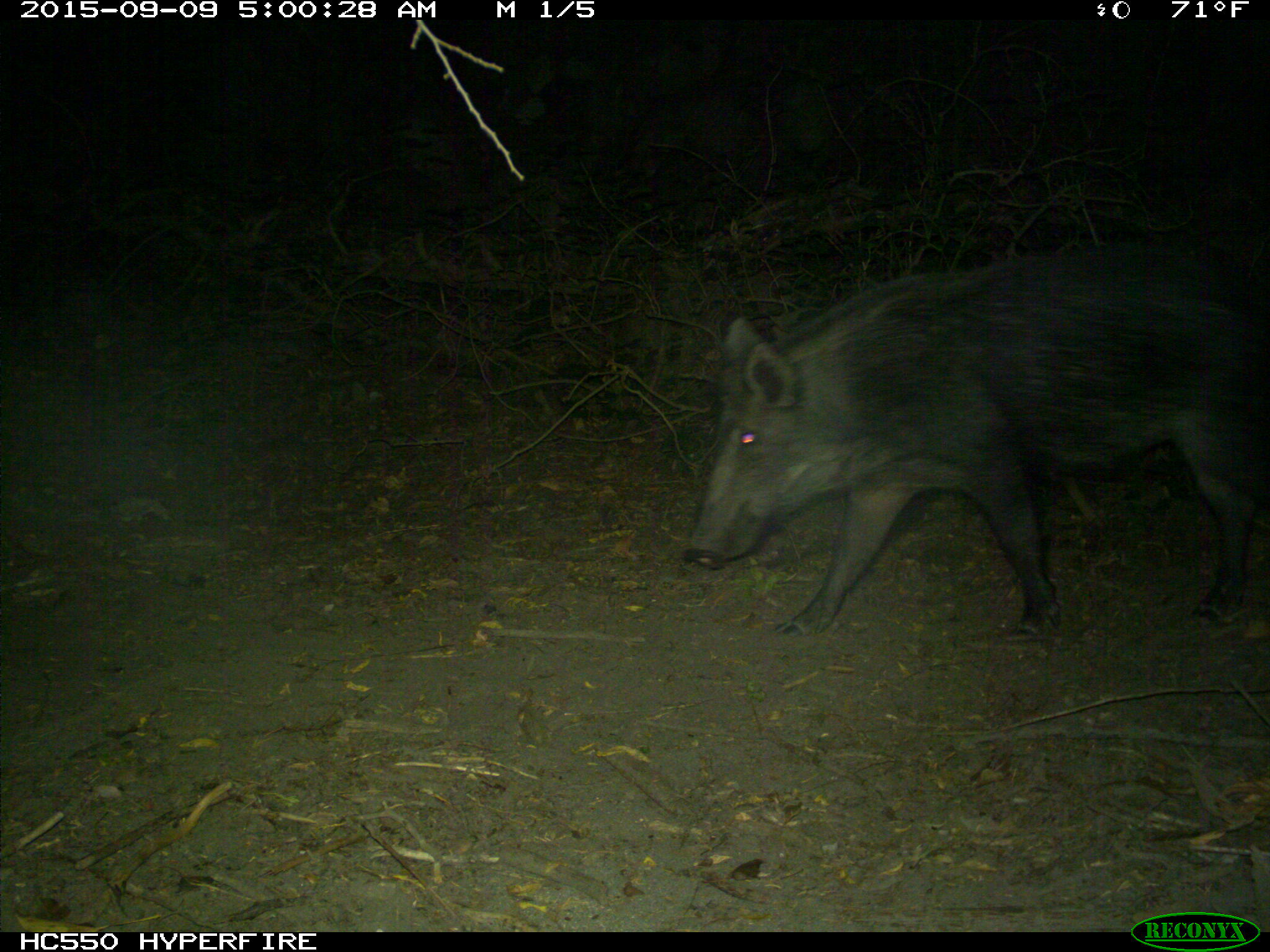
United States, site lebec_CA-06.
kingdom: Animalia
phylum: Chordata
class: Mammalia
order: Artiodactyla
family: Suidae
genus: Sus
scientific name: Sus scrofa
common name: wild boar